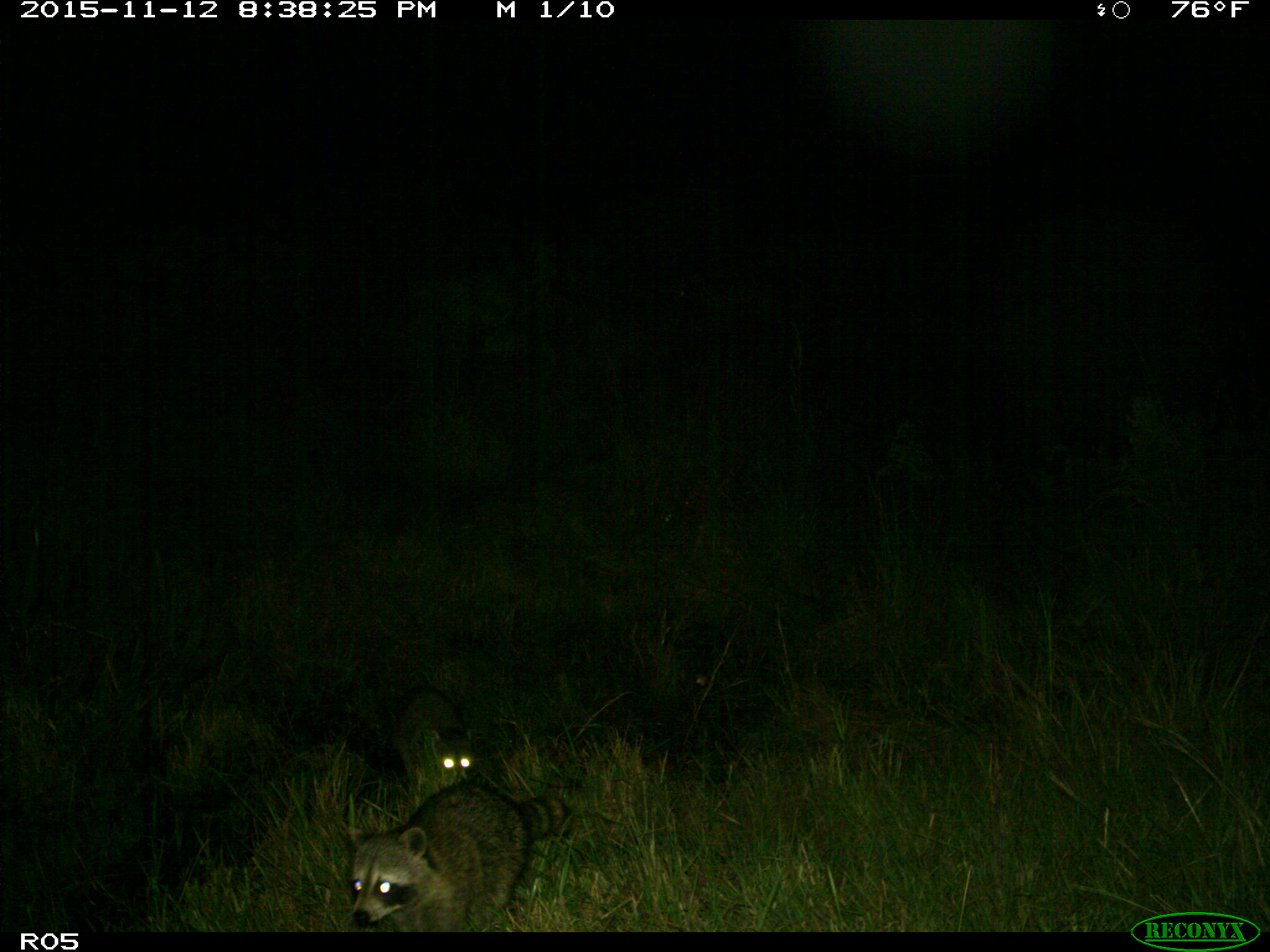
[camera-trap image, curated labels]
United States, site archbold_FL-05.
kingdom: Animalia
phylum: Chordata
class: Mammalia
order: Carnivora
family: Procyonidae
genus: Procyon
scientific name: Procyon lotor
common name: common raccoon